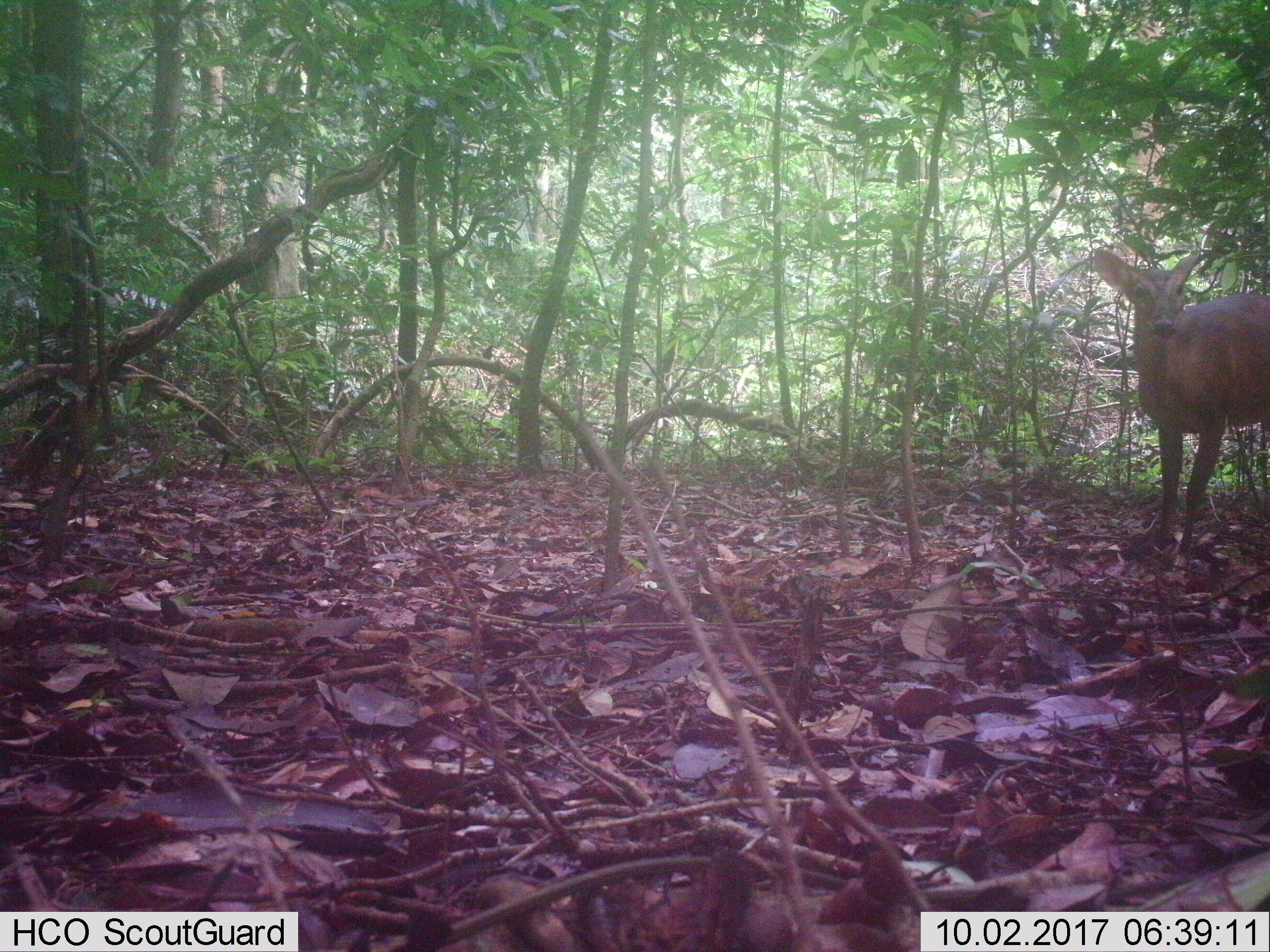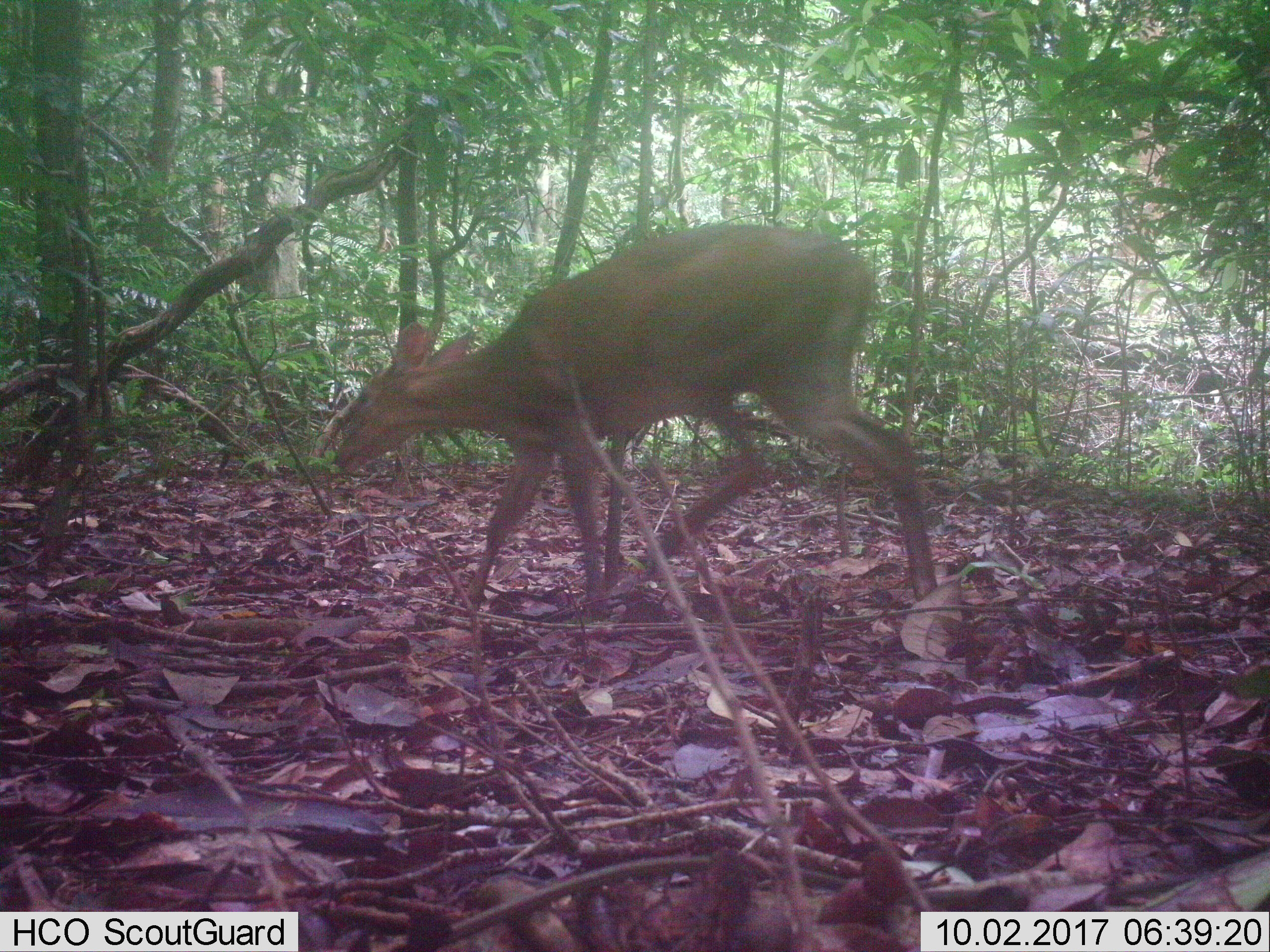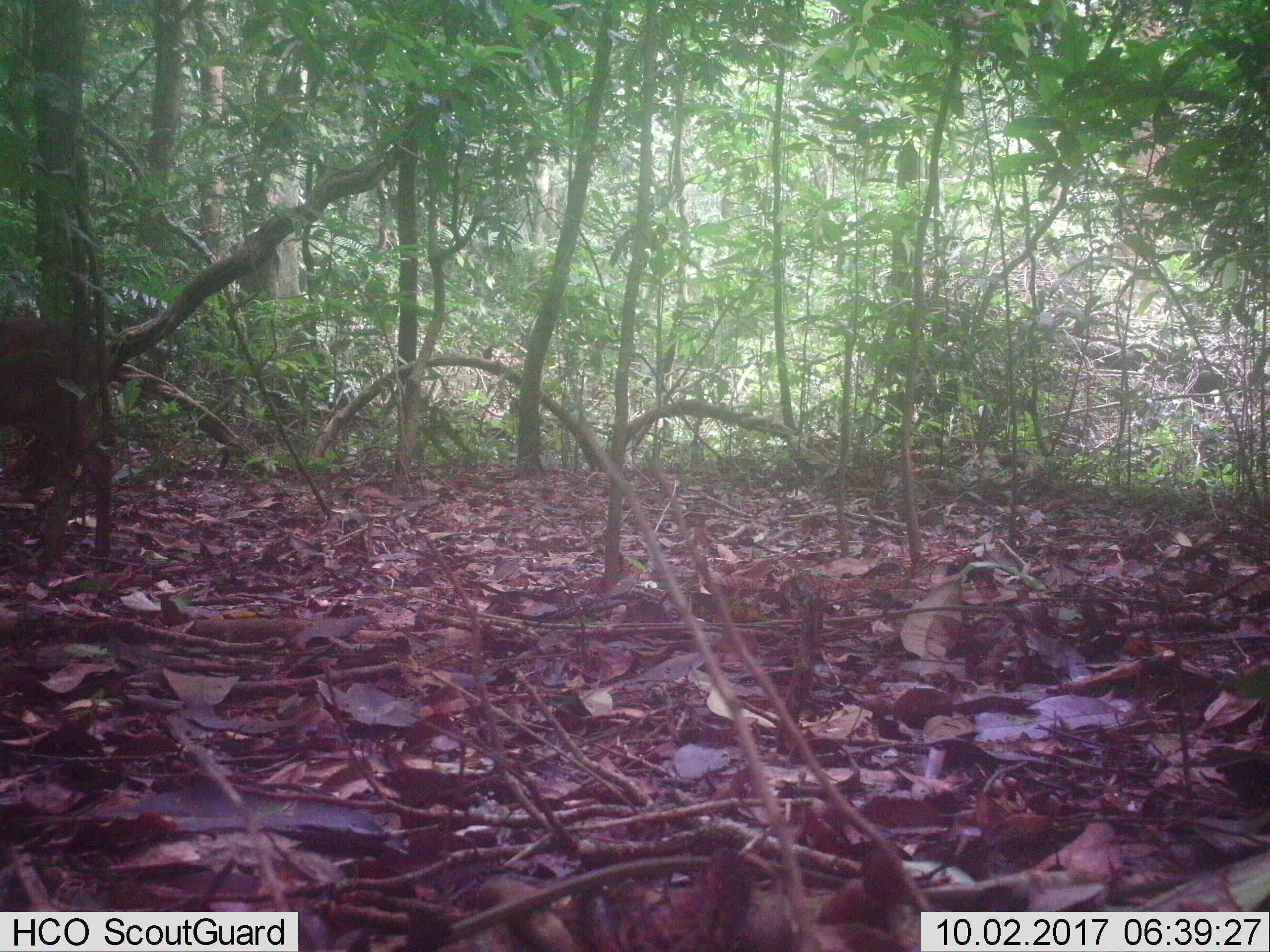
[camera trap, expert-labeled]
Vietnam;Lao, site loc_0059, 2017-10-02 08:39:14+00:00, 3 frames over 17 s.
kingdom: Animalia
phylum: Chordata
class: Mammalia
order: Artiodactyla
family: Cervidae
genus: Muntiacus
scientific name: Muntiacus vuquangensis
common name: large-antlered muntjac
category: large antlered muntjac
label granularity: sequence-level